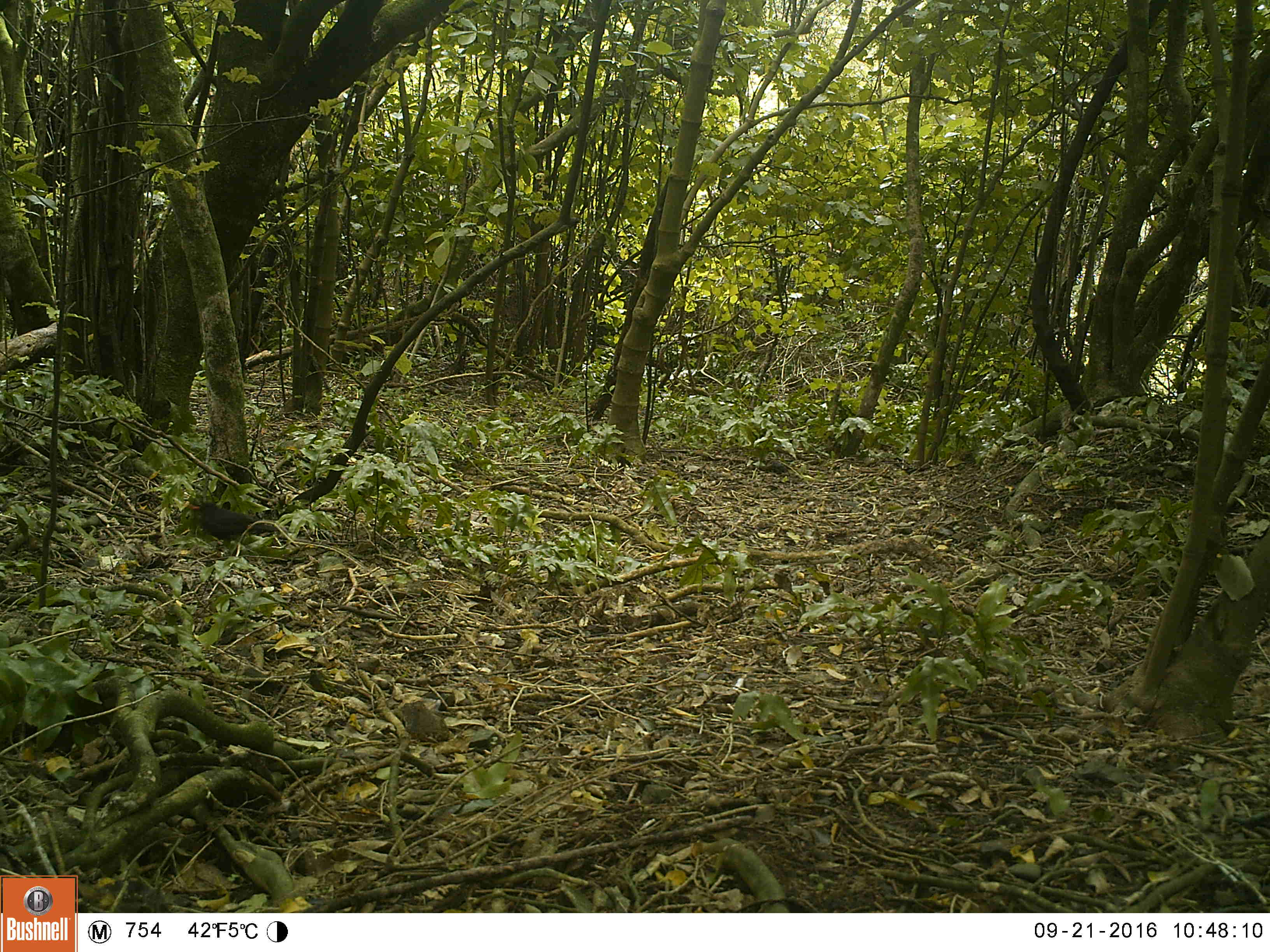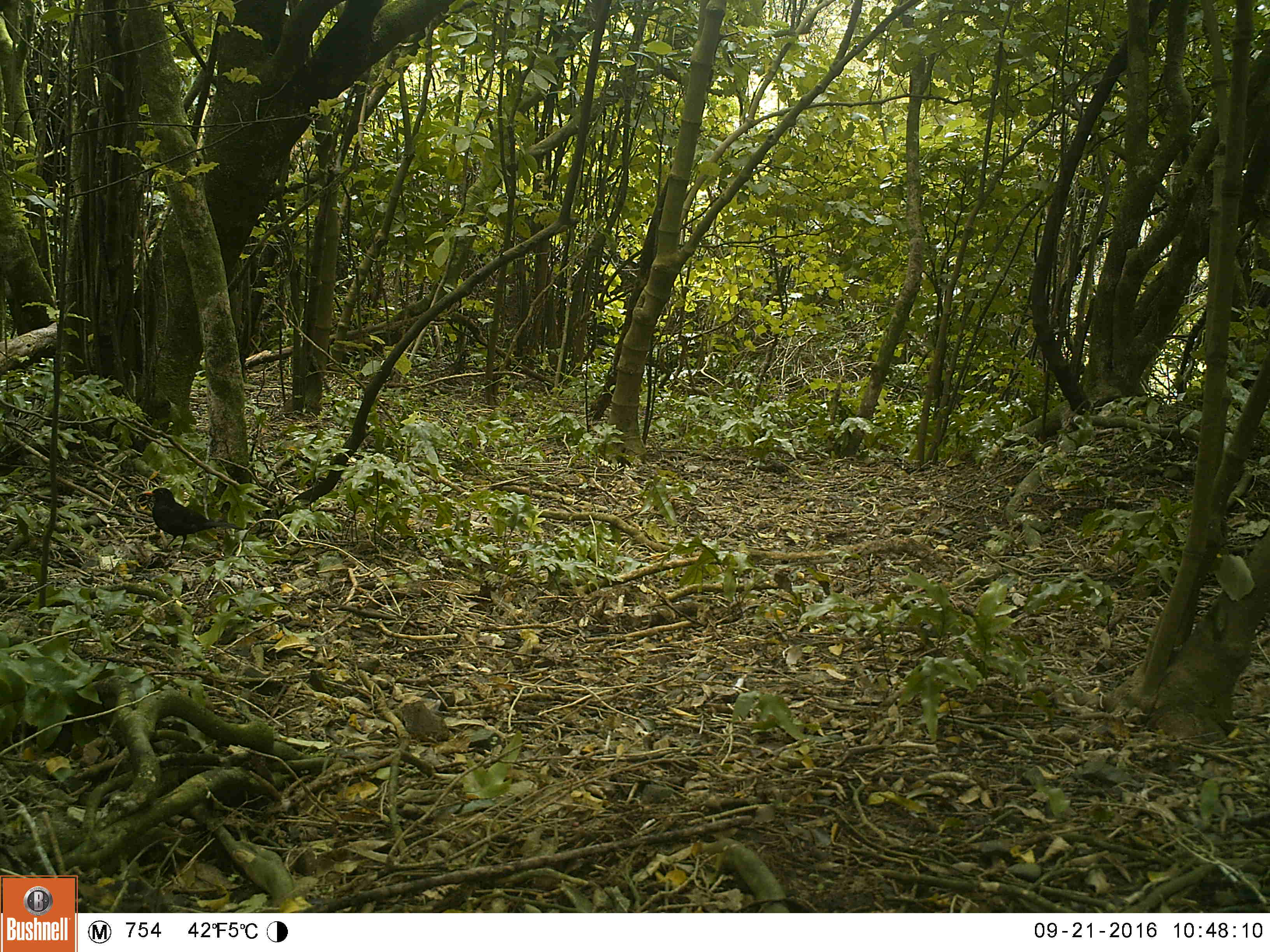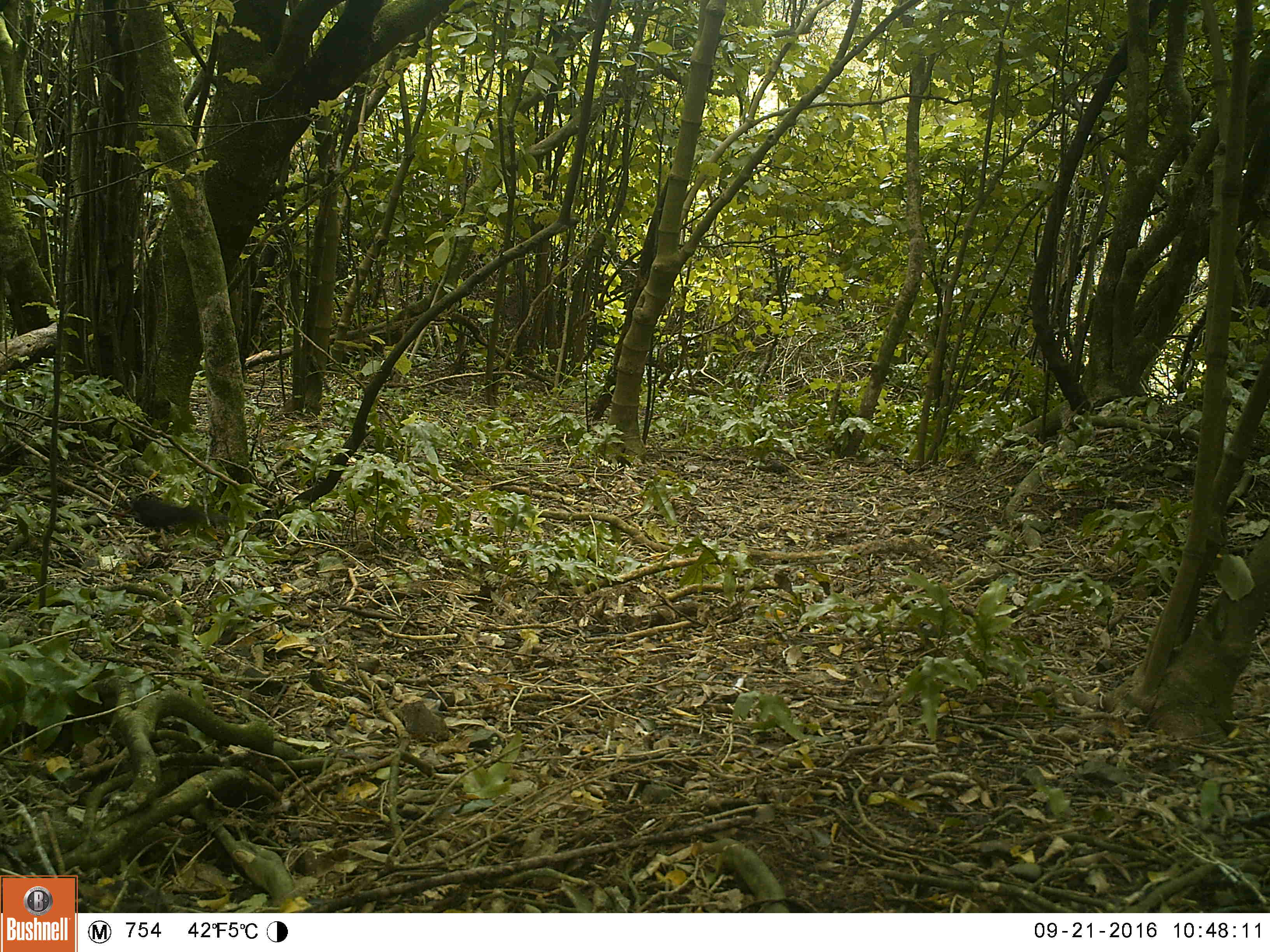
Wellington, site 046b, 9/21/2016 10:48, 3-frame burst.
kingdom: Animalia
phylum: Chordata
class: Aves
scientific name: Aves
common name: bird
Bird (Aves).